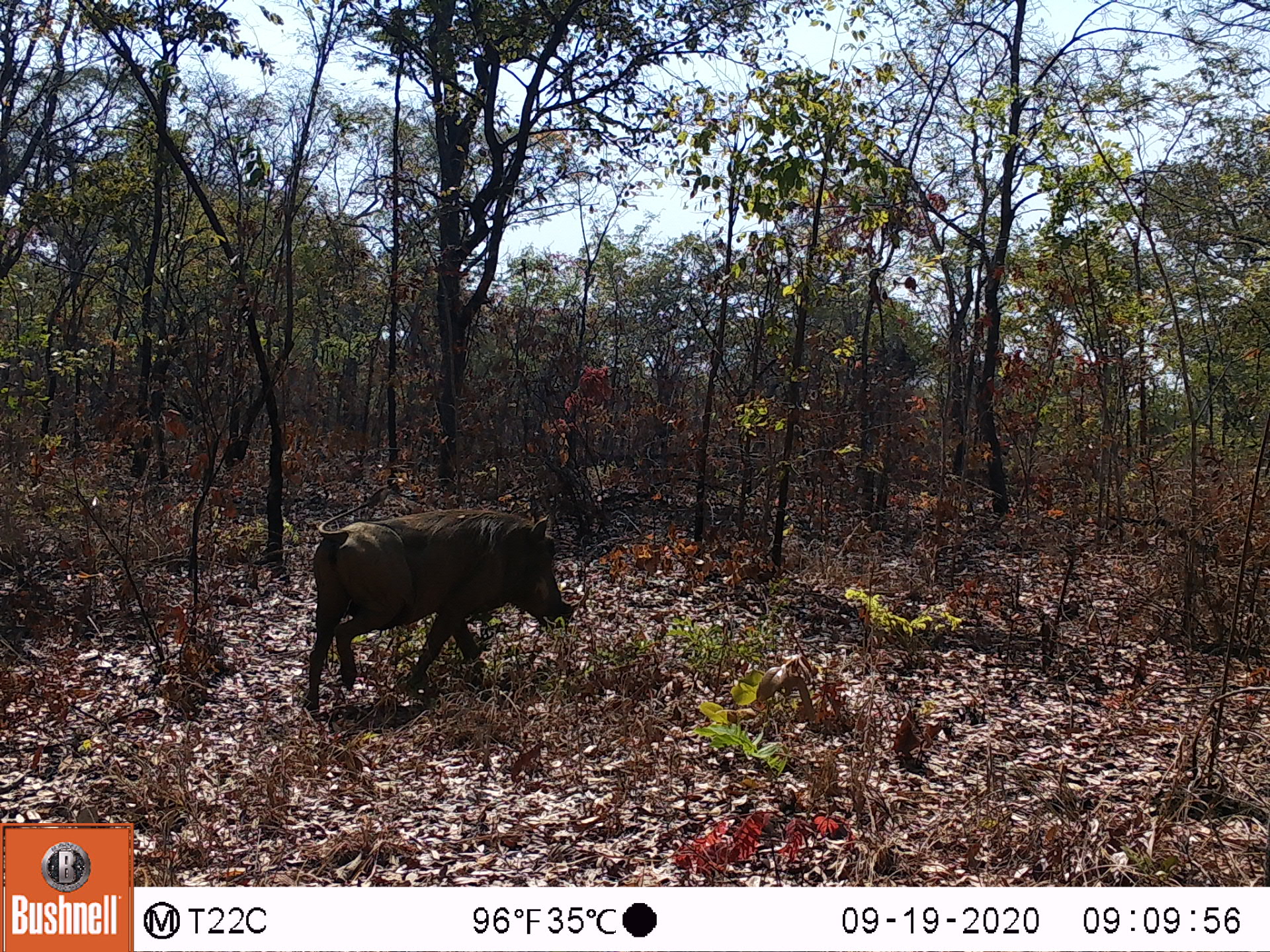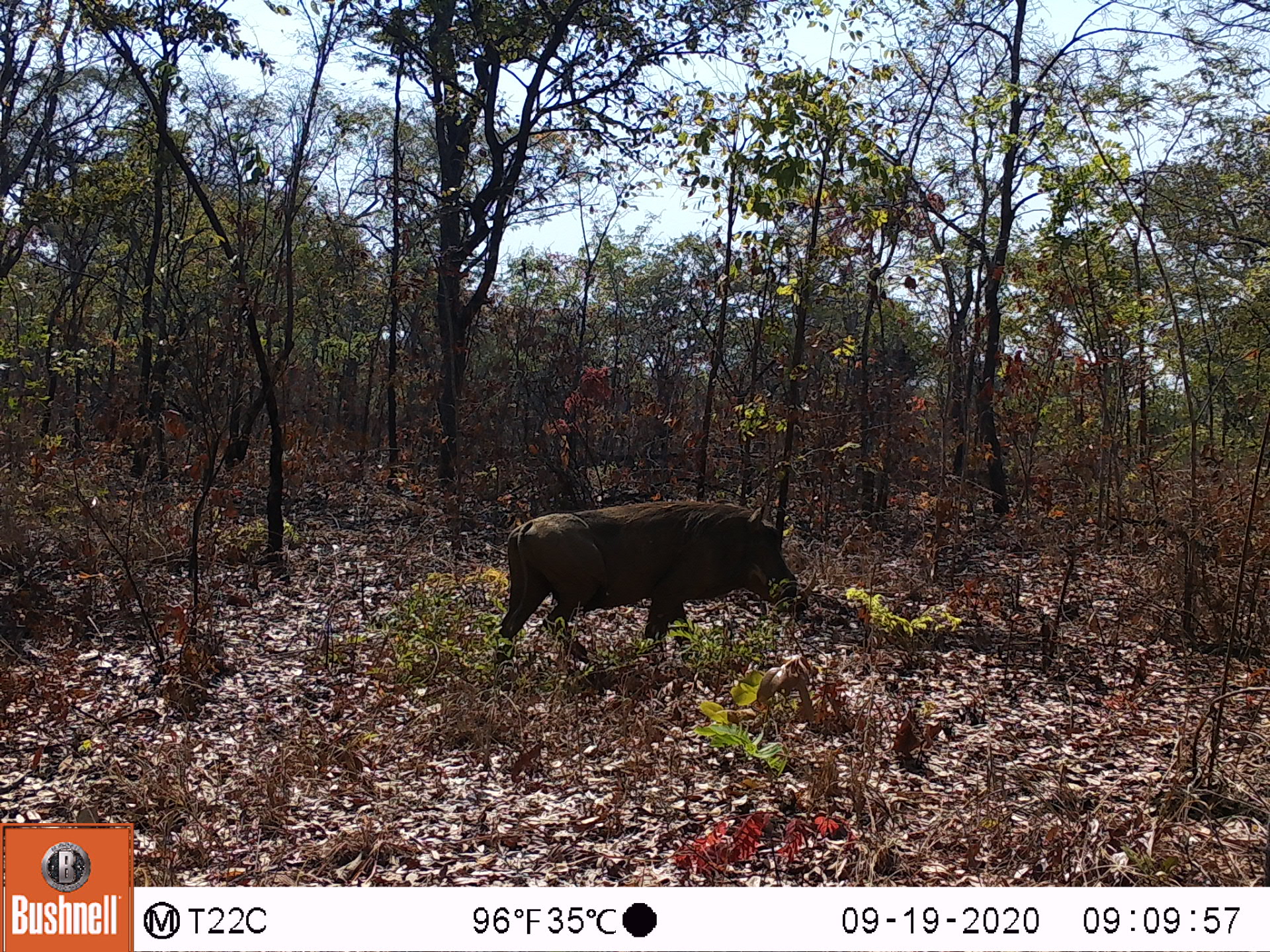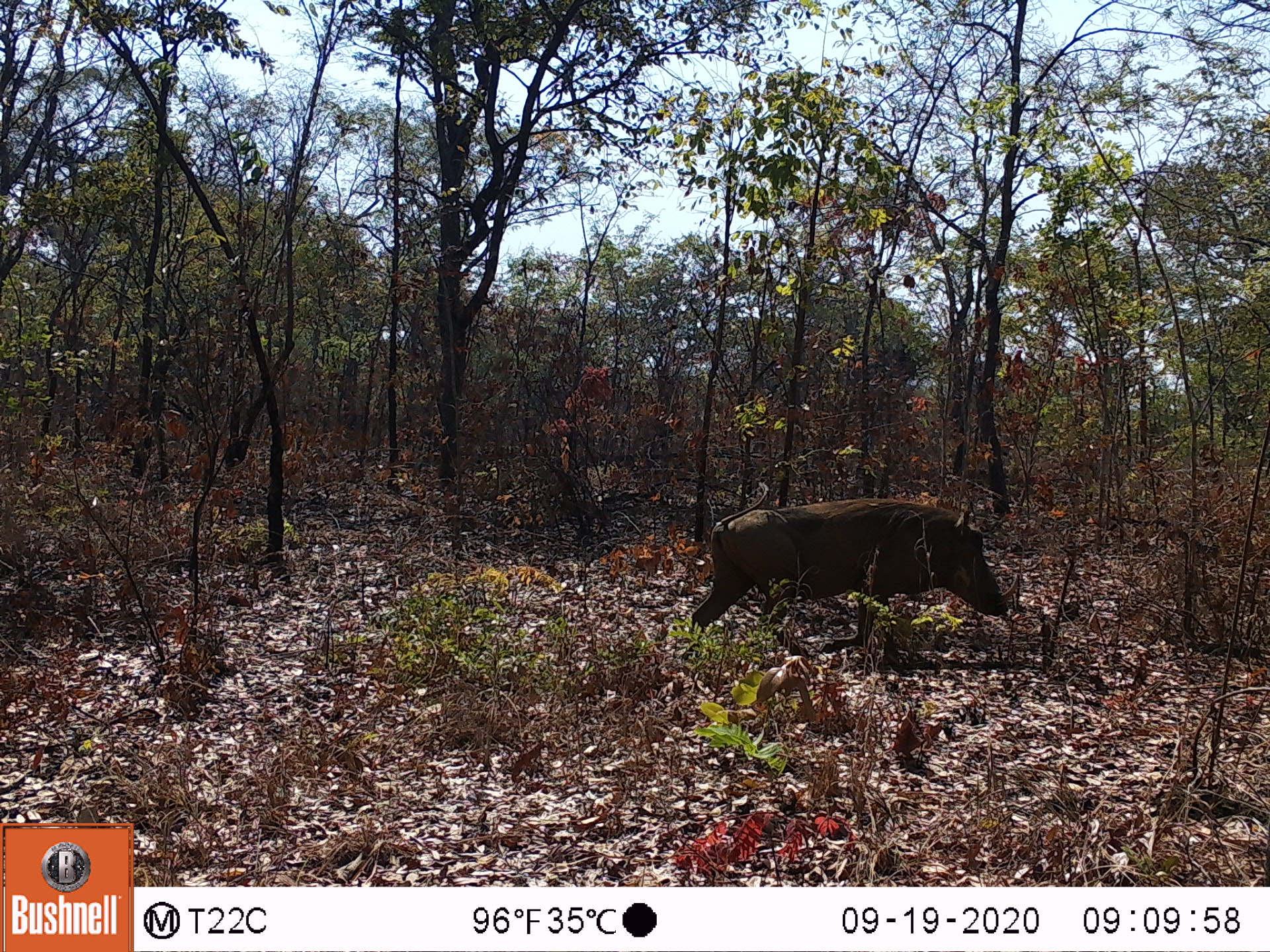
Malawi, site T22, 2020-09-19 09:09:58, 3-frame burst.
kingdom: Animalia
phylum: Chordata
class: Mammalia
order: Artiodactyla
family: Suidae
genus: Phacochoerus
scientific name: Phacochoerus africanus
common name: common warthog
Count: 1.